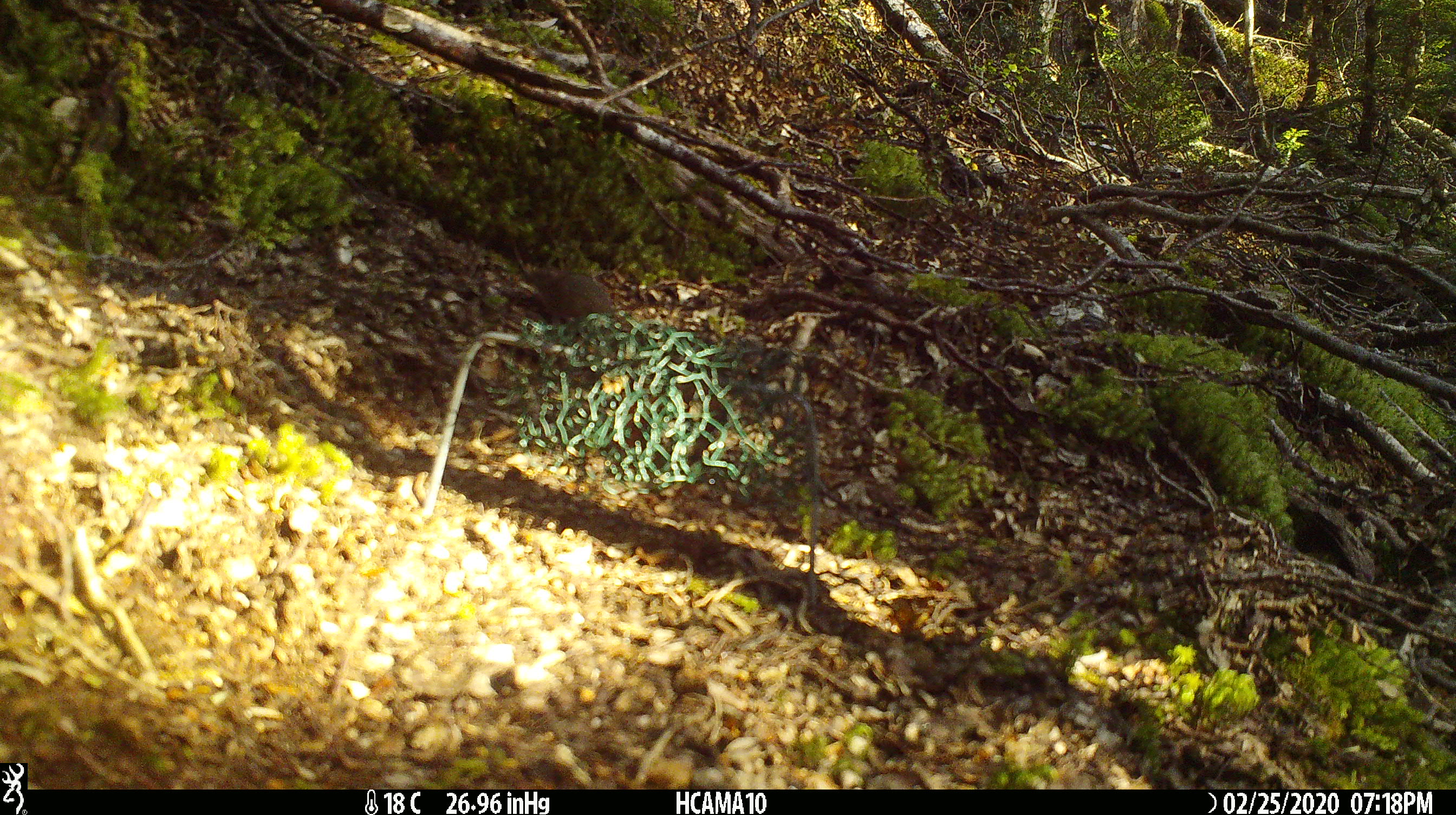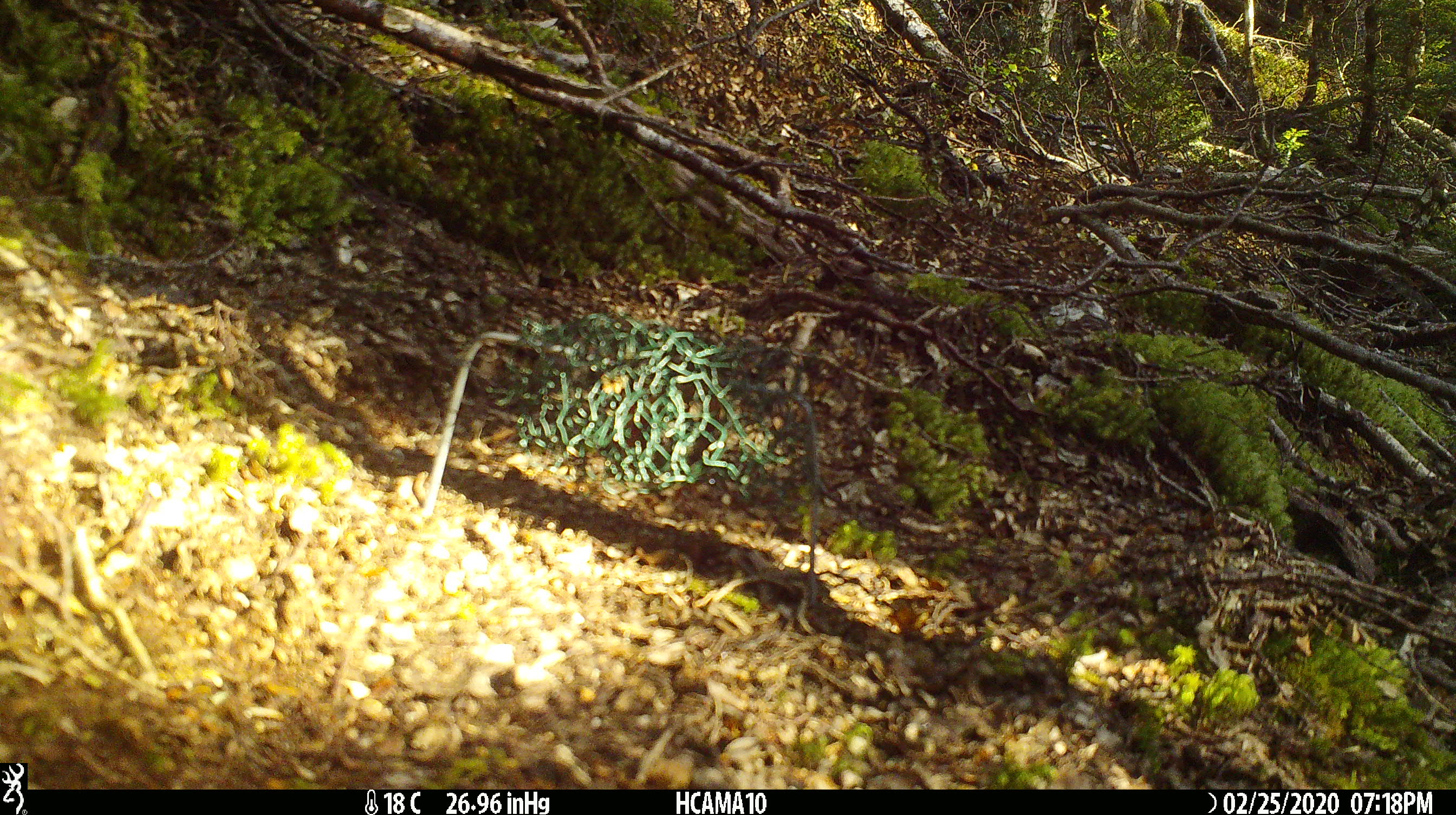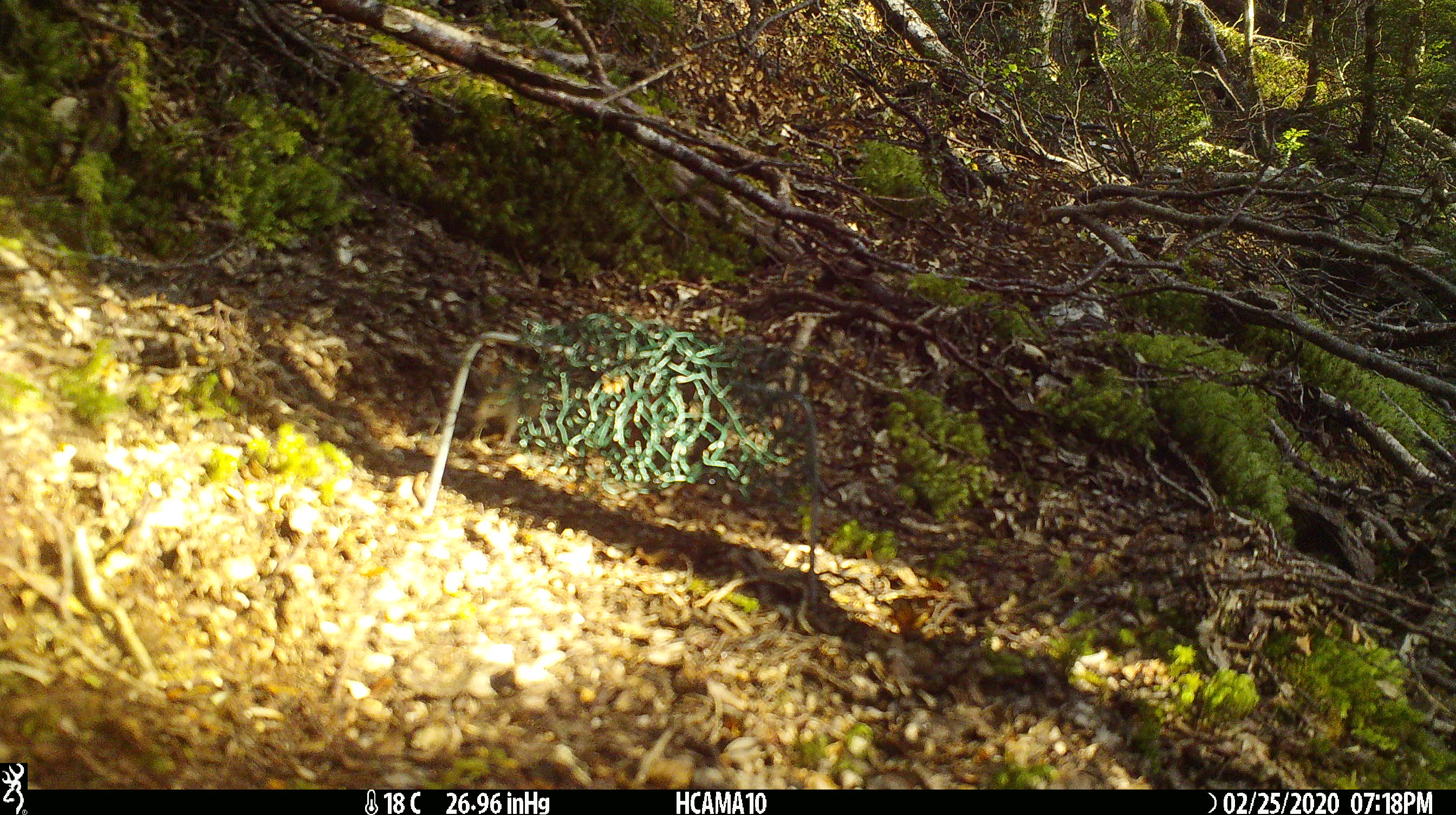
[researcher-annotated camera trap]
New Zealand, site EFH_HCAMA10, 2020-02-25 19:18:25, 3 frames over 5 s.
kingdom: Animalia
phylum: Chordata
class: Mammalia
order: Rodentia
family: Muridae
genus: Mus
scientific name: Mus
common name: mouse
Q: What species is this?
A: Mouse (Mus).